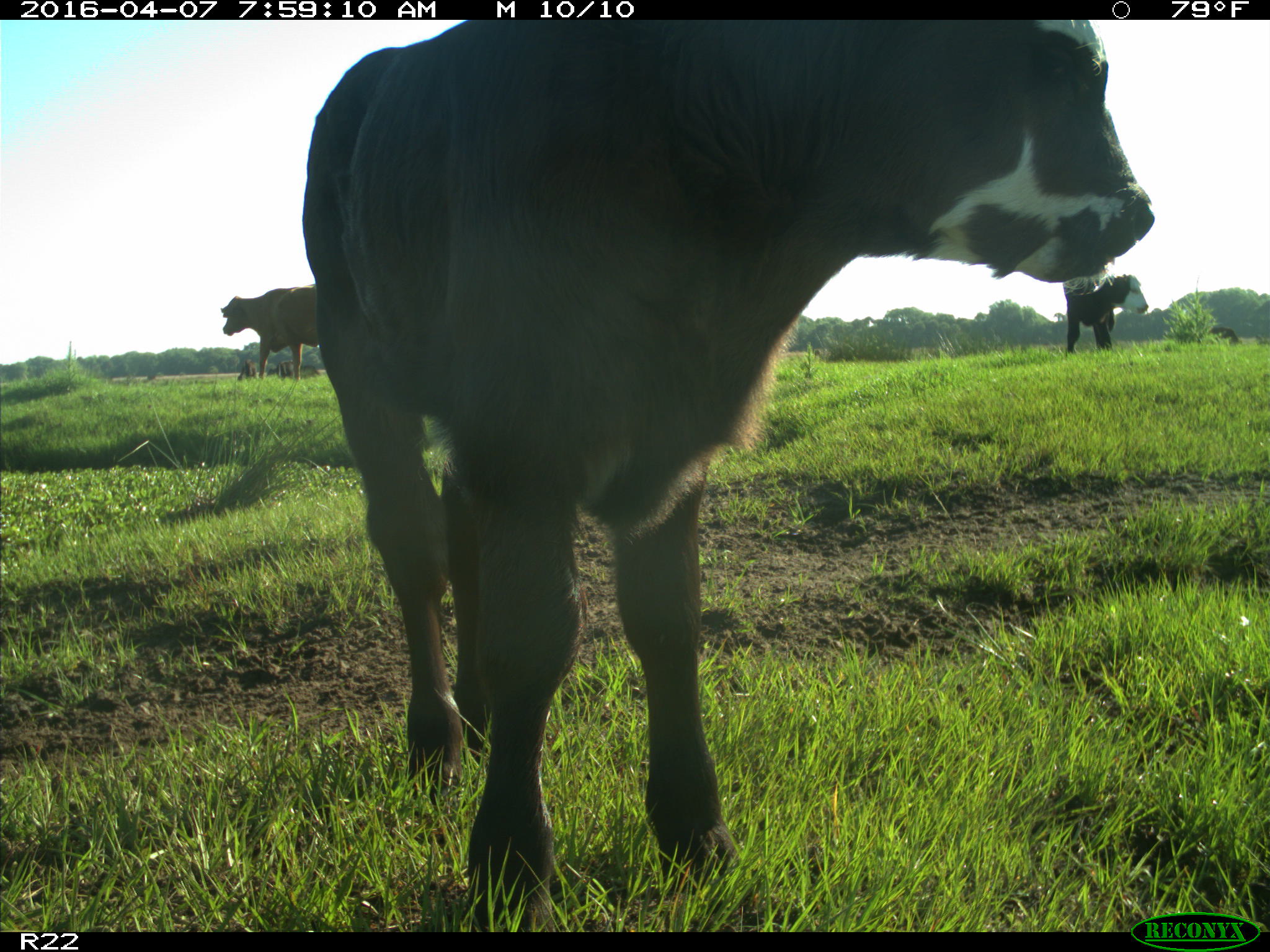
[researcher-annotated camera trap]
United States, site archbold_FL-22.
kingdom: Animalia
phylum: Chordata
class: Mammalia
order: Artiodactyla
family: Bovidae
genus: Bos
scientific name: Bos taurus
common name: domestic cow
Bos taurus (domestic cow).